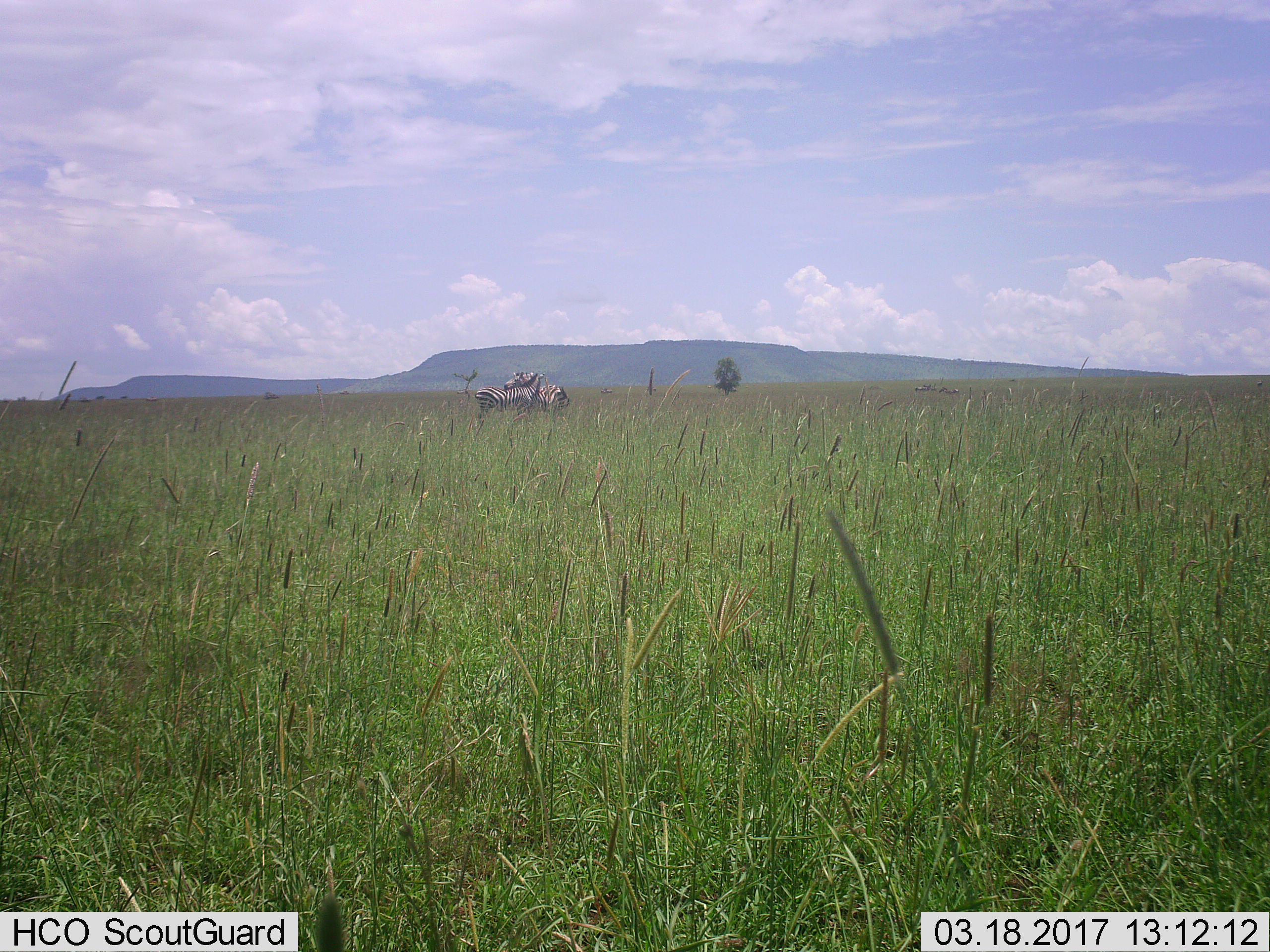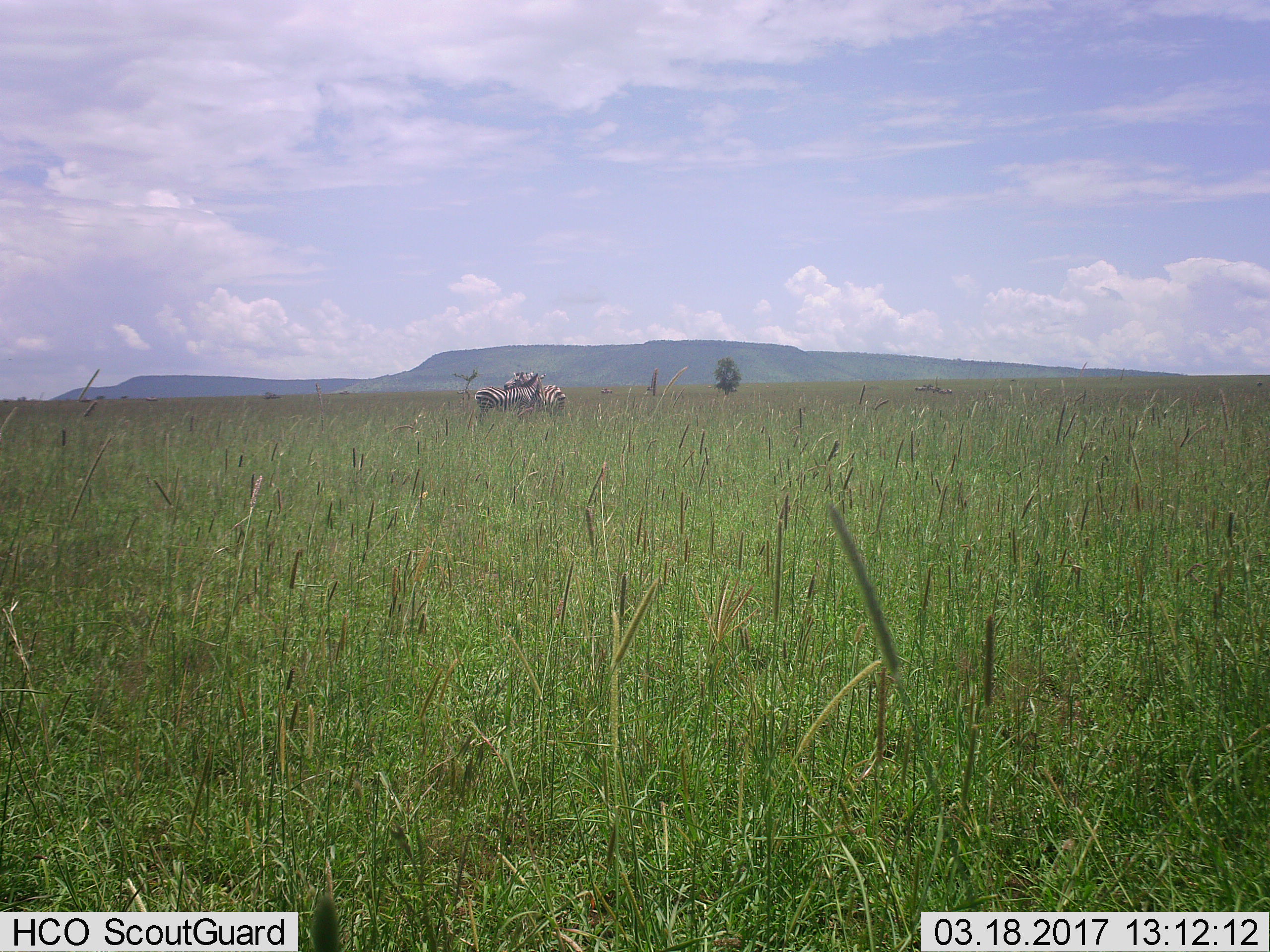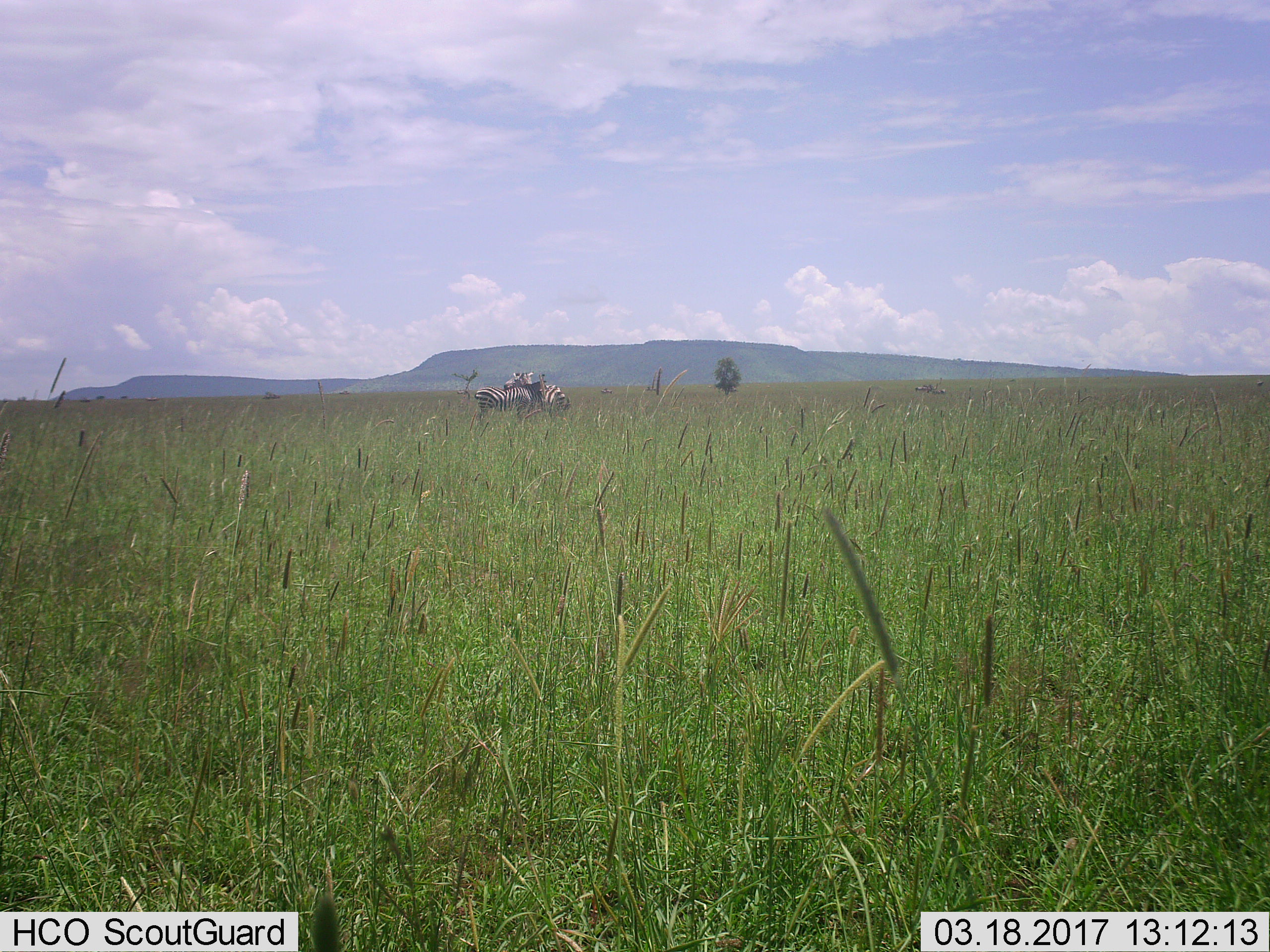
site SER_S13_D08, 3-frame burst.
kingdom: Animalia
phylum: Chordata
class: Mammalia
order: Perissodactyla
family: Equidae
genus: Equus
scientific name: Equus quagga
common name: plains zebra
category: zebraplains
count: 2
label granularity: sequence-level